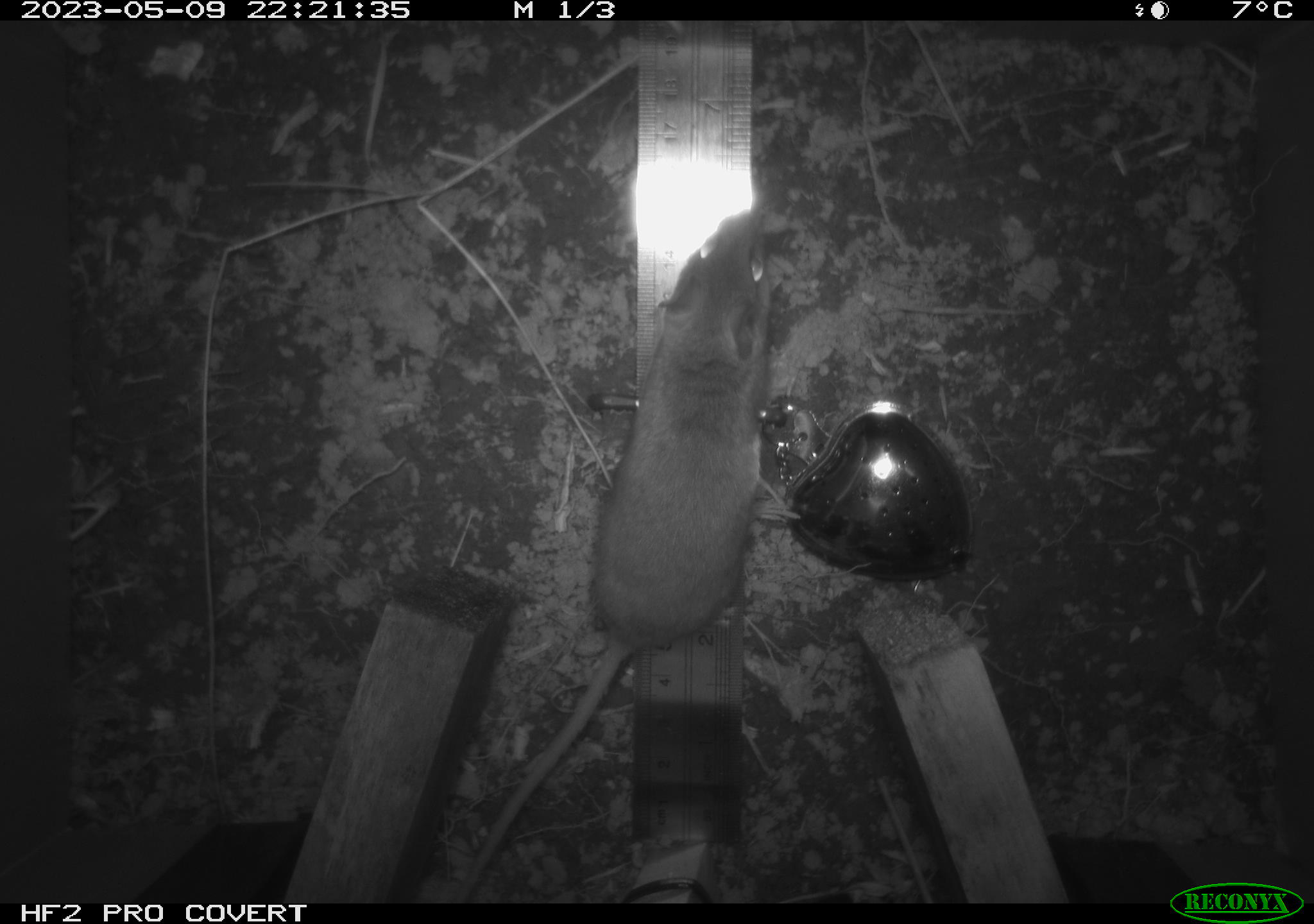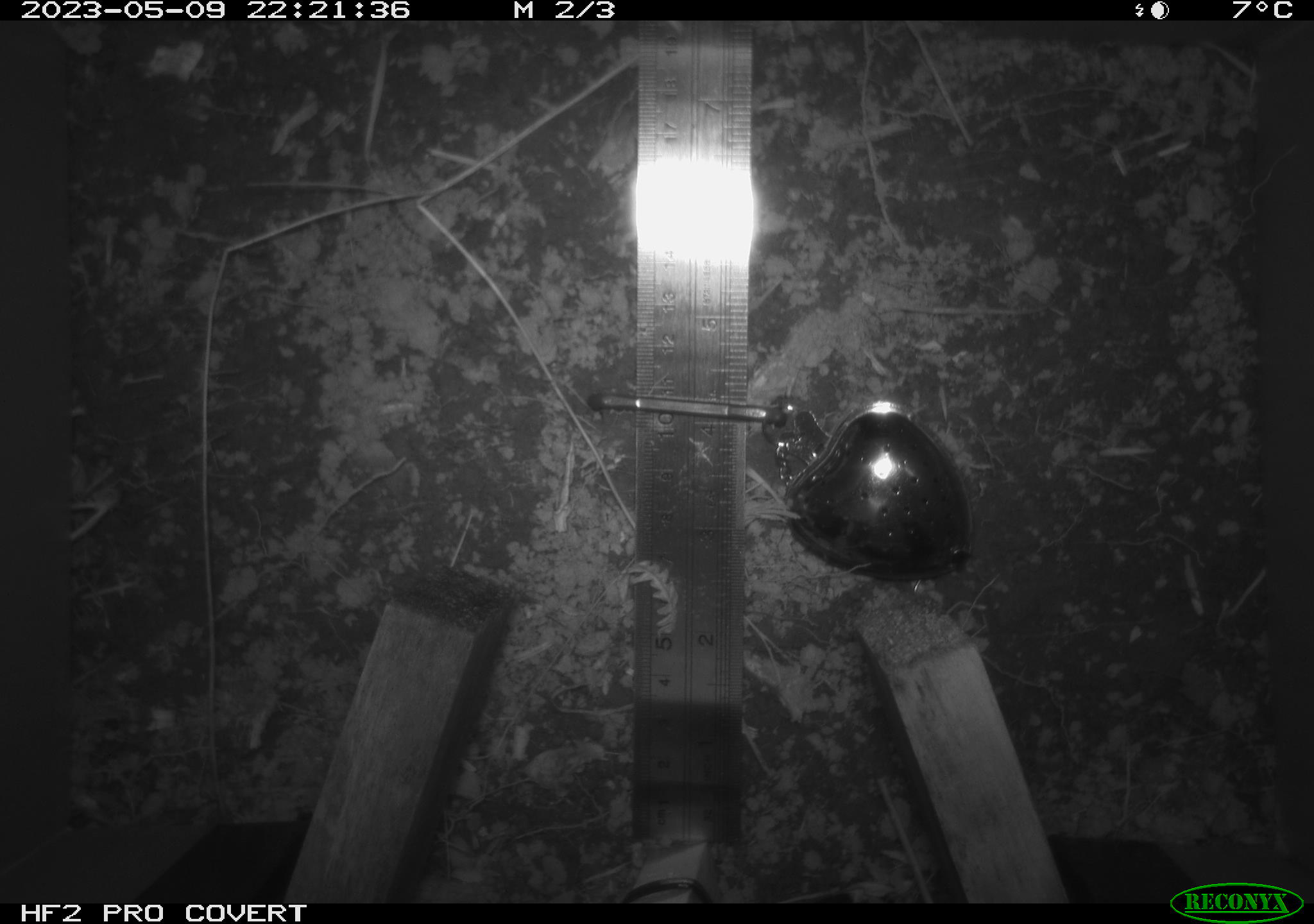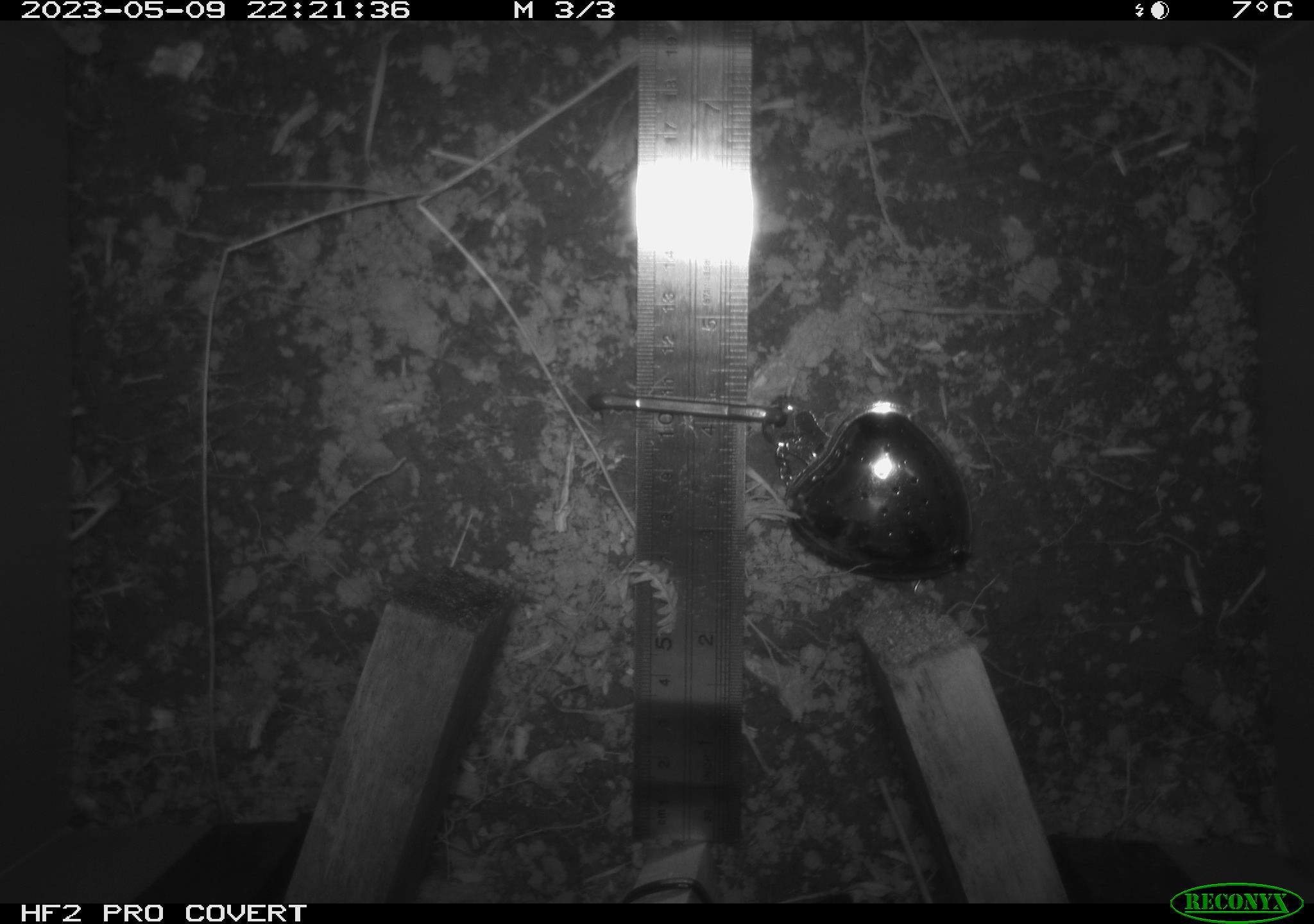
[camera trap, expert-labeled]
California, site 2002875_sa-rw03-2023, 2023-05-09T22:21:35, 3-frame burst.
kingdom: Animalia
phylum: Chordata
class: Mammalia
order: Rodentia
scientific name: Rodentia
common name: mouse species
Mouse species (Rodentia).